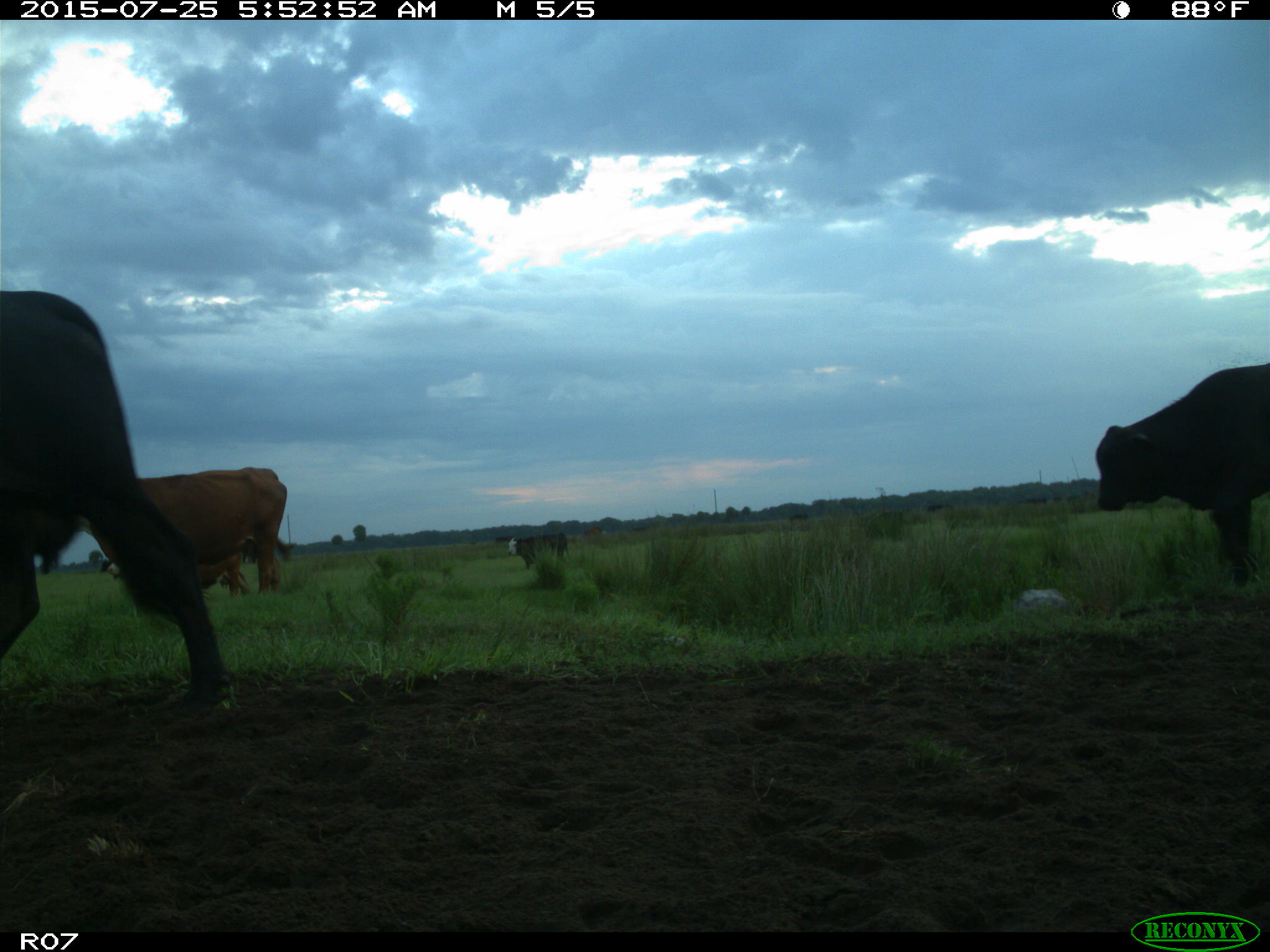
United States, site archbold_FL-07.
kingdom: Animalia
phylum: Chordata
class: Mammalia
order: Artiodactyla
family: Bovidae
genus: Bos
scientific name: Bos taurus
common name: domestic cow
Bos taurus (domestic cow).